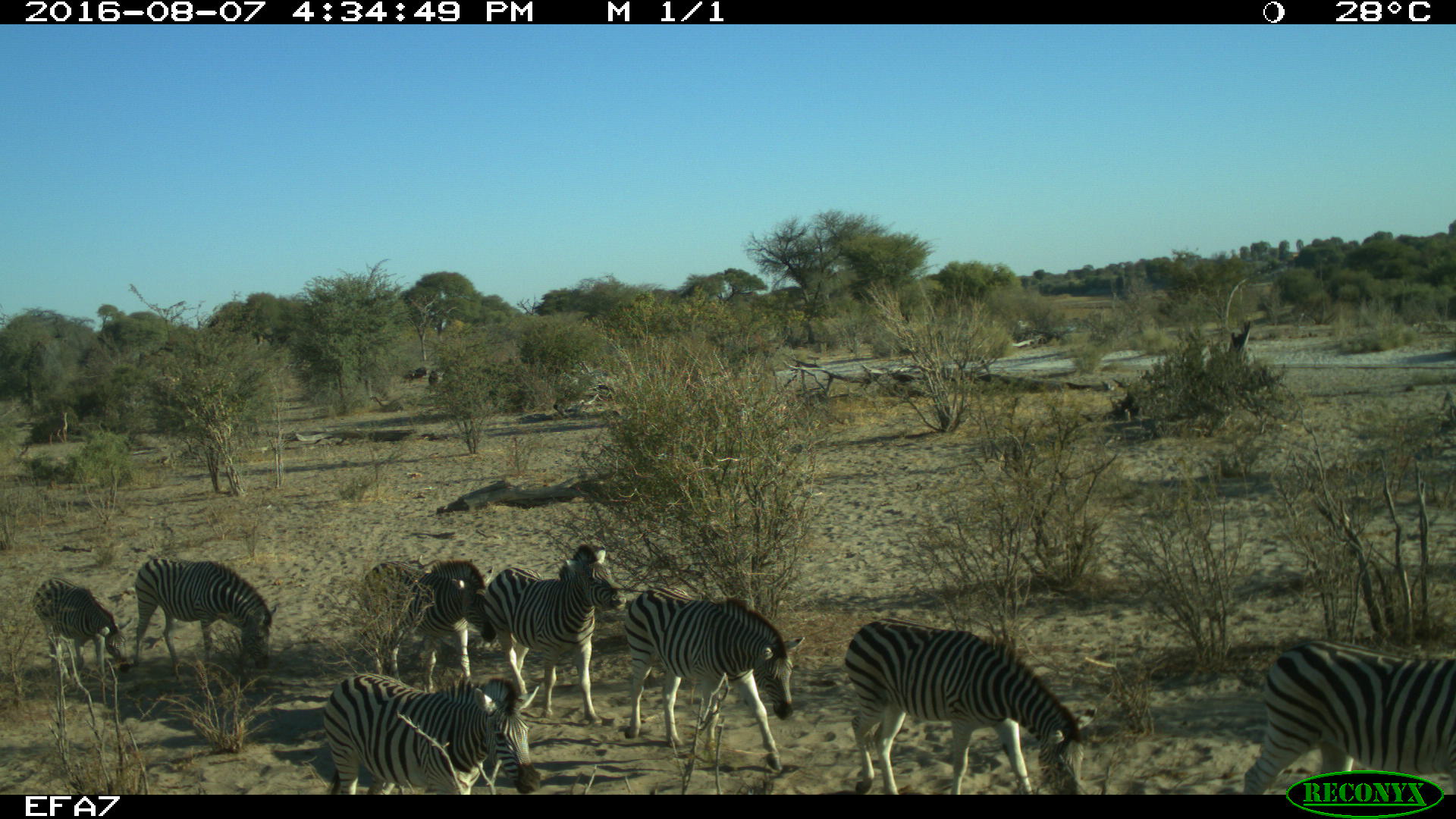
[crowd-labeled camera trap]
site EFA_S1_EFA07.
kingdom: Animalia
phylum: Chordata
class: Mammalia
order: Perissodactyla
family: Equidae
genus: Equus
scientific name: Equus quagga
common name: plains zebra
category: zebraplains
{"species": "zebraplains (plains zebra) (Equus quagga)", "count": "8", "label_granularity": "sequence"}